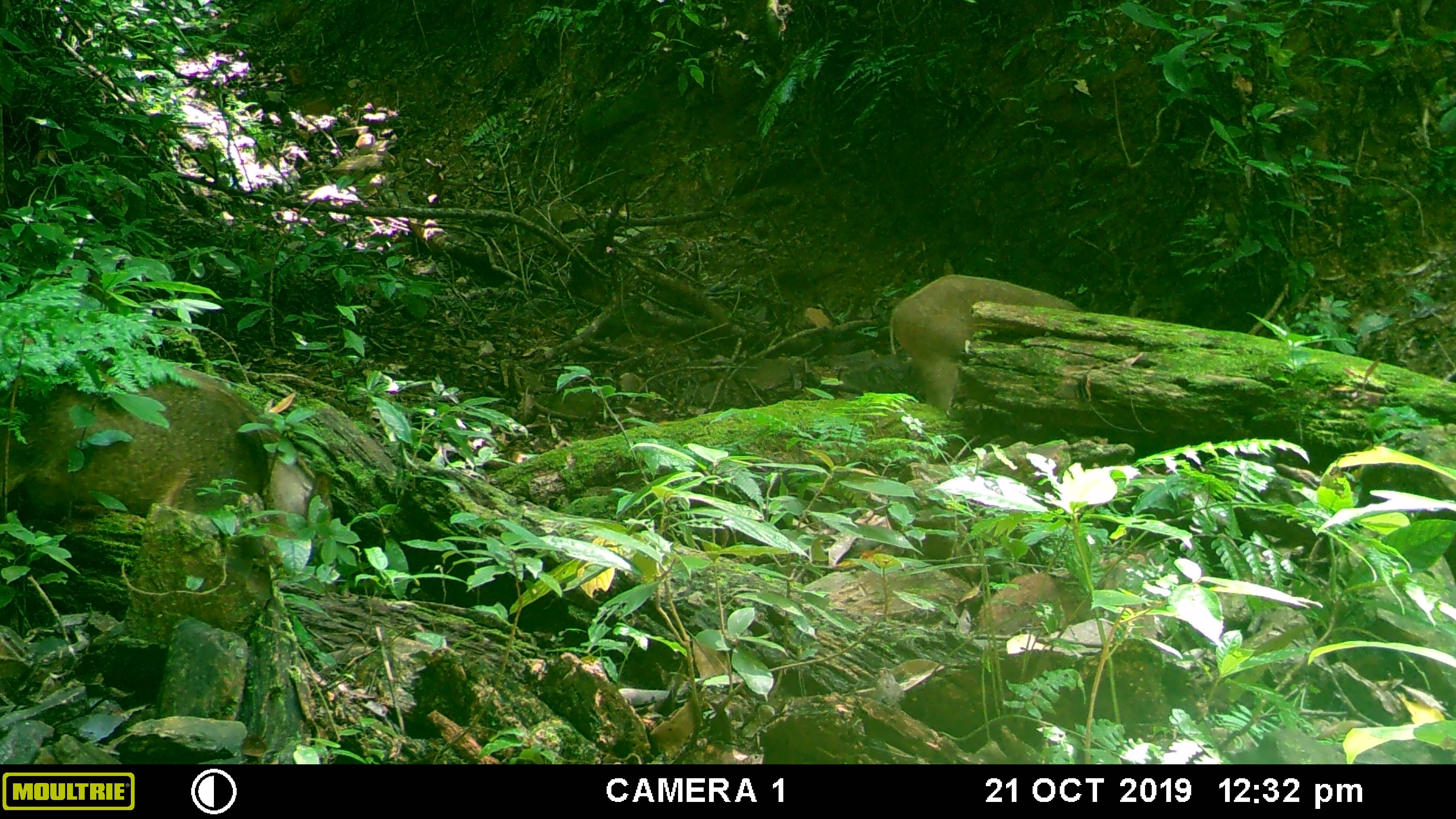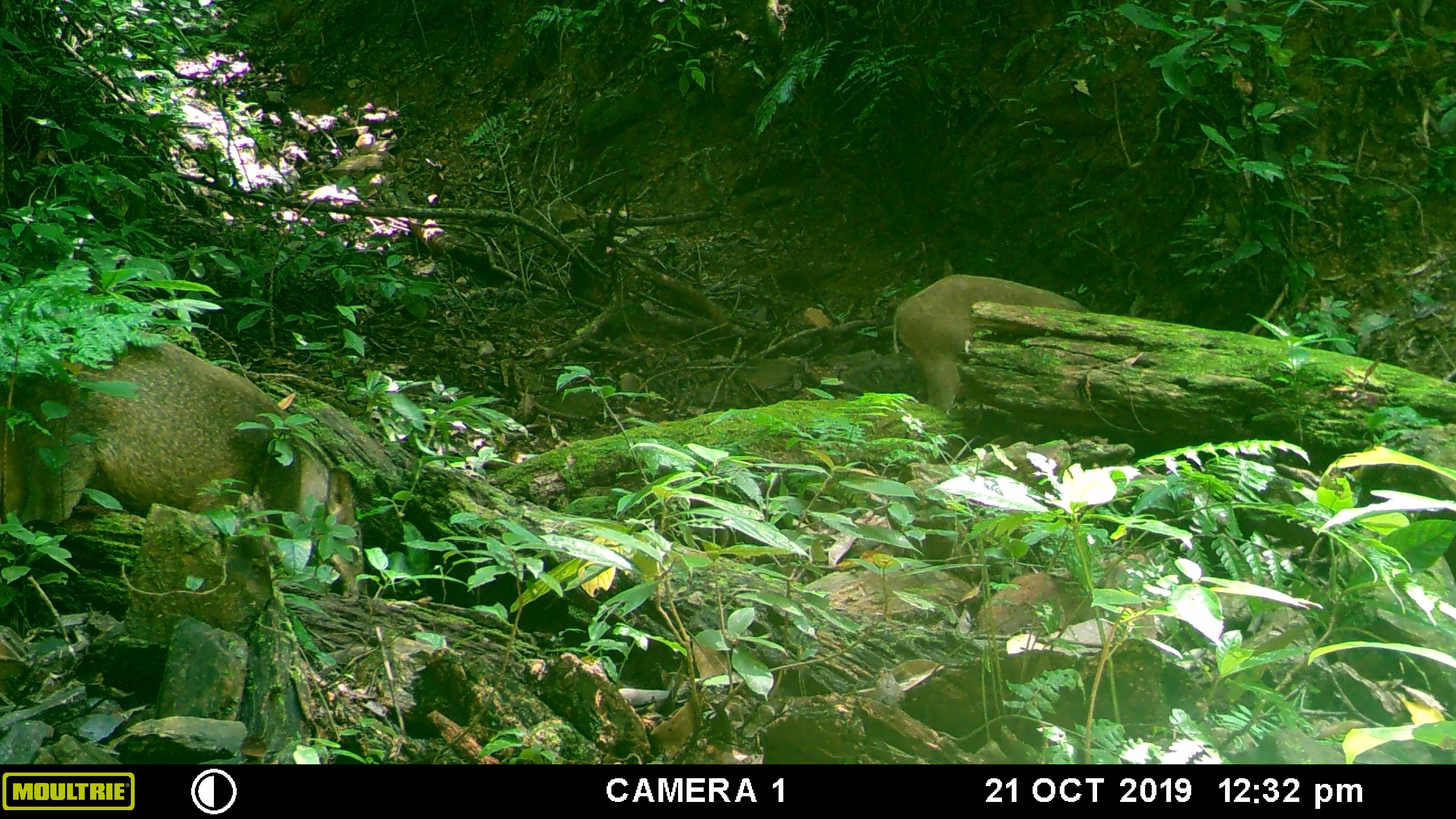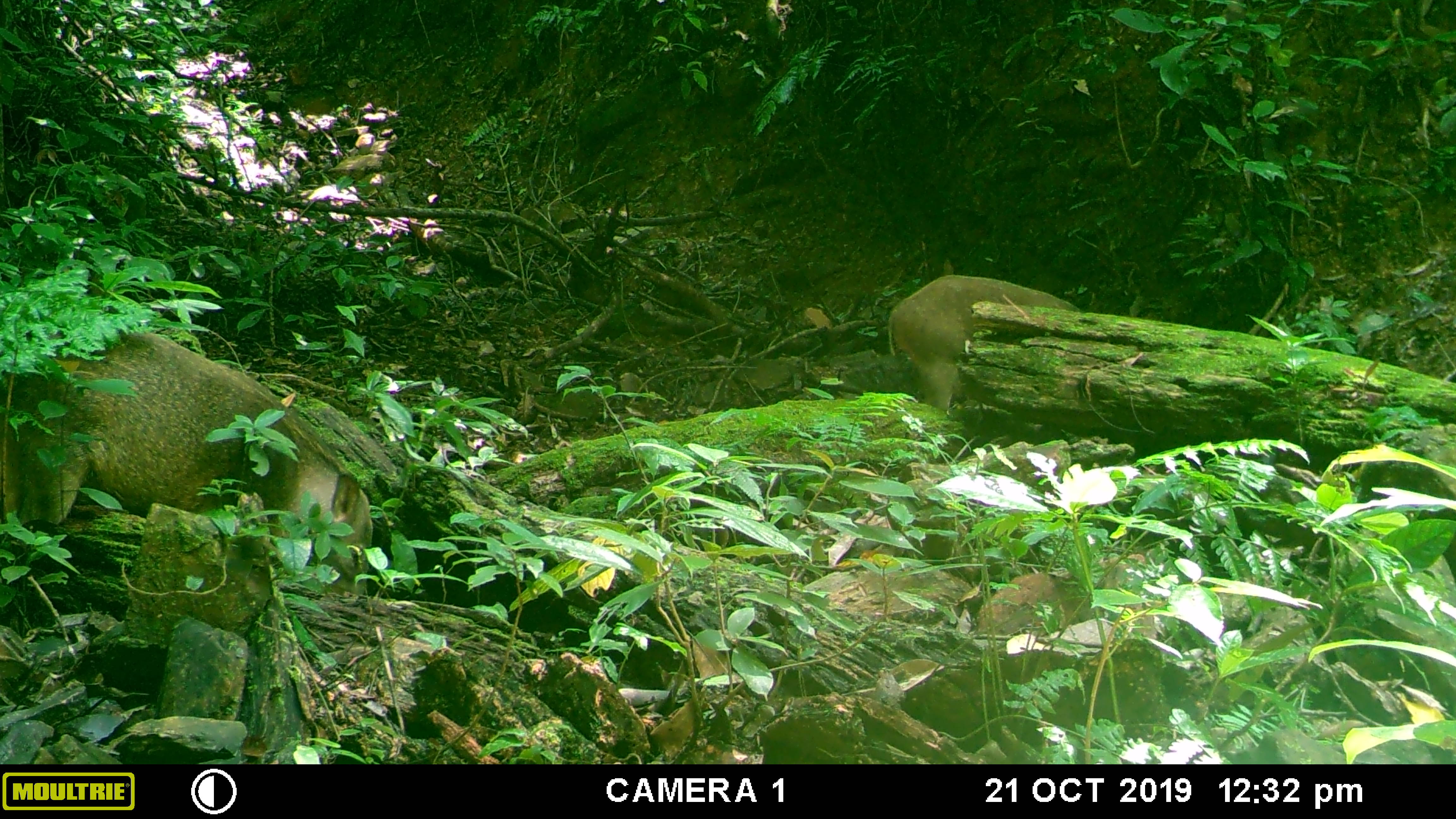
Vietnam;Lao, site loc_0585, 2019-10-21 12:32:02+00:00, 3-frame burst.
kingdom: Animalia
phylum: Chordata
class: Mammalia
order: Artiodactyla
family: Suidae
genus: Sus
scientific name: Sus scrofa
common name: eurasian wild pig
Eurasian wild pig (Sus scrofa). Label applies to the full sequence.